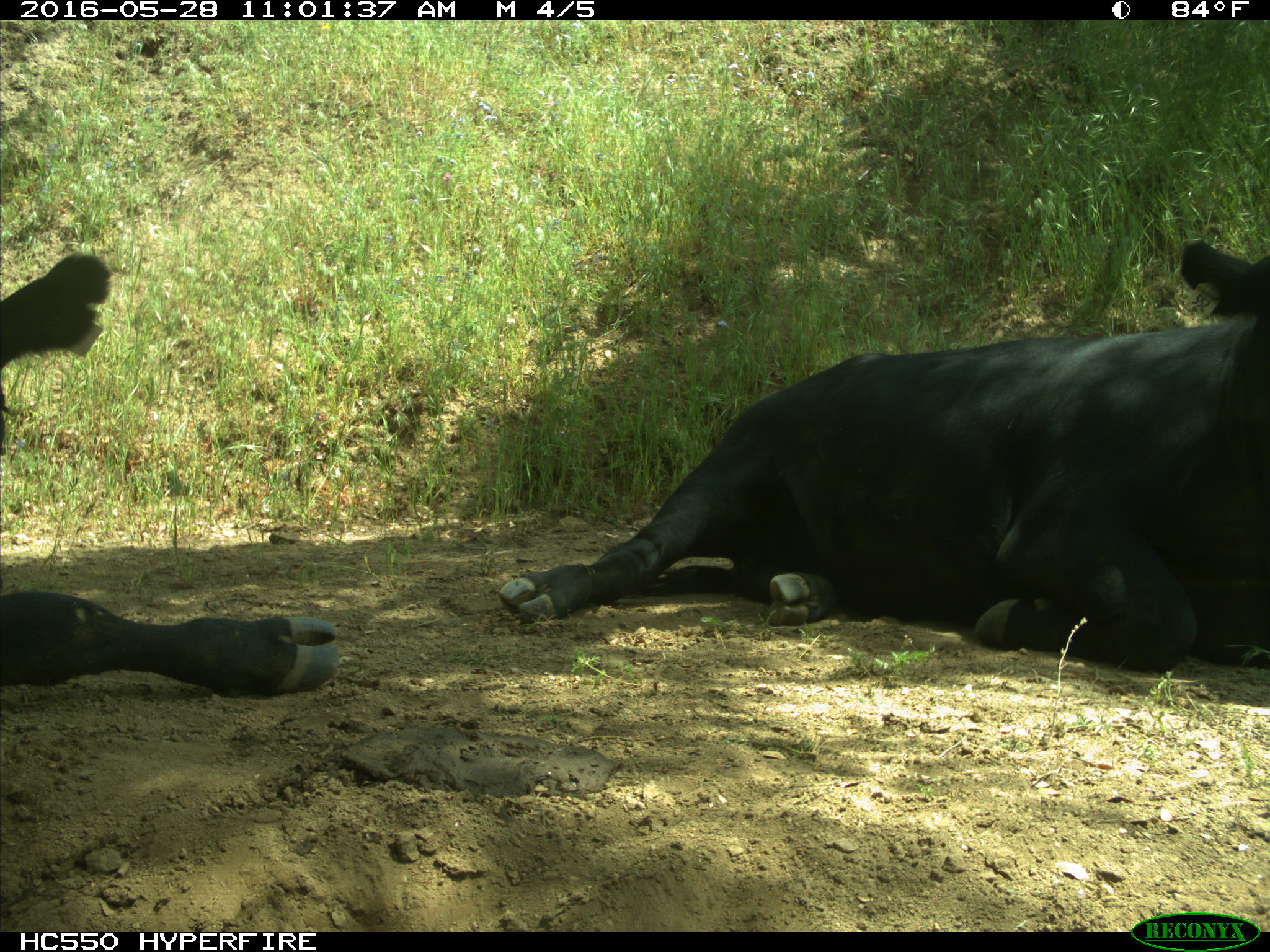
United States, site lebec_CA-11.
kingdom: Animalia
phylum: Chordata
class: Mammalia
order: Artiodactyla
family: Bovidae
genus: Bos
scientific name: Bos taurus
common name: domestic cow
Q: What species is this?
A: Bos taurus (domestic cow).